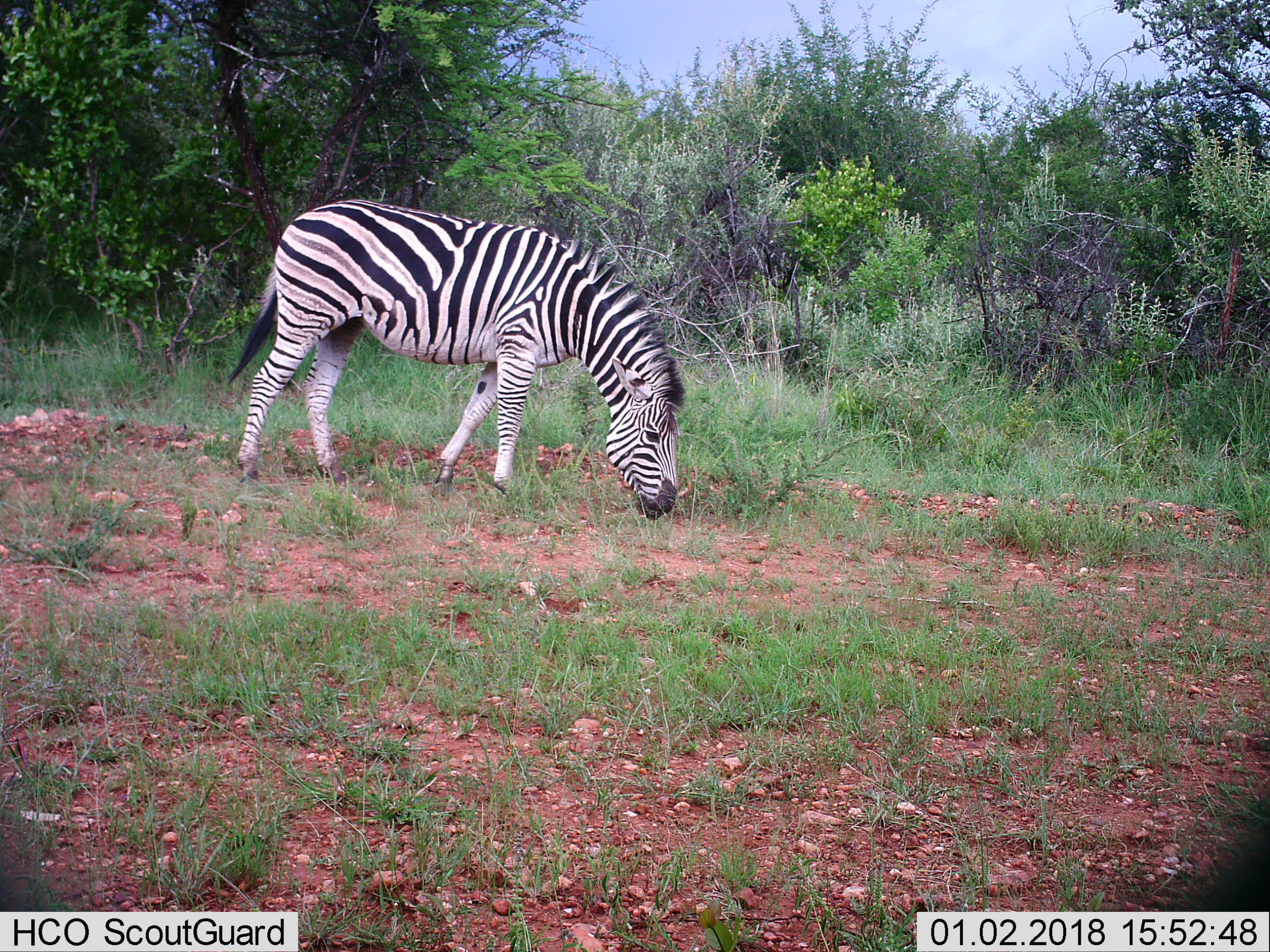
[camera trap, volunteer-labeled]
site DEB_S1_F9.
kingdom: Animalia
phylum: Chordata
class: Mammalia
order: Perissodactyla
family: Equidae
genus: Equus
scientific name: Equus quagga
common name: plains zebra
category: zebraplains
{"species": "zebraplains (plains zebra) (Equus quagga)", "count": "1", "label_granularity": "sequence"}